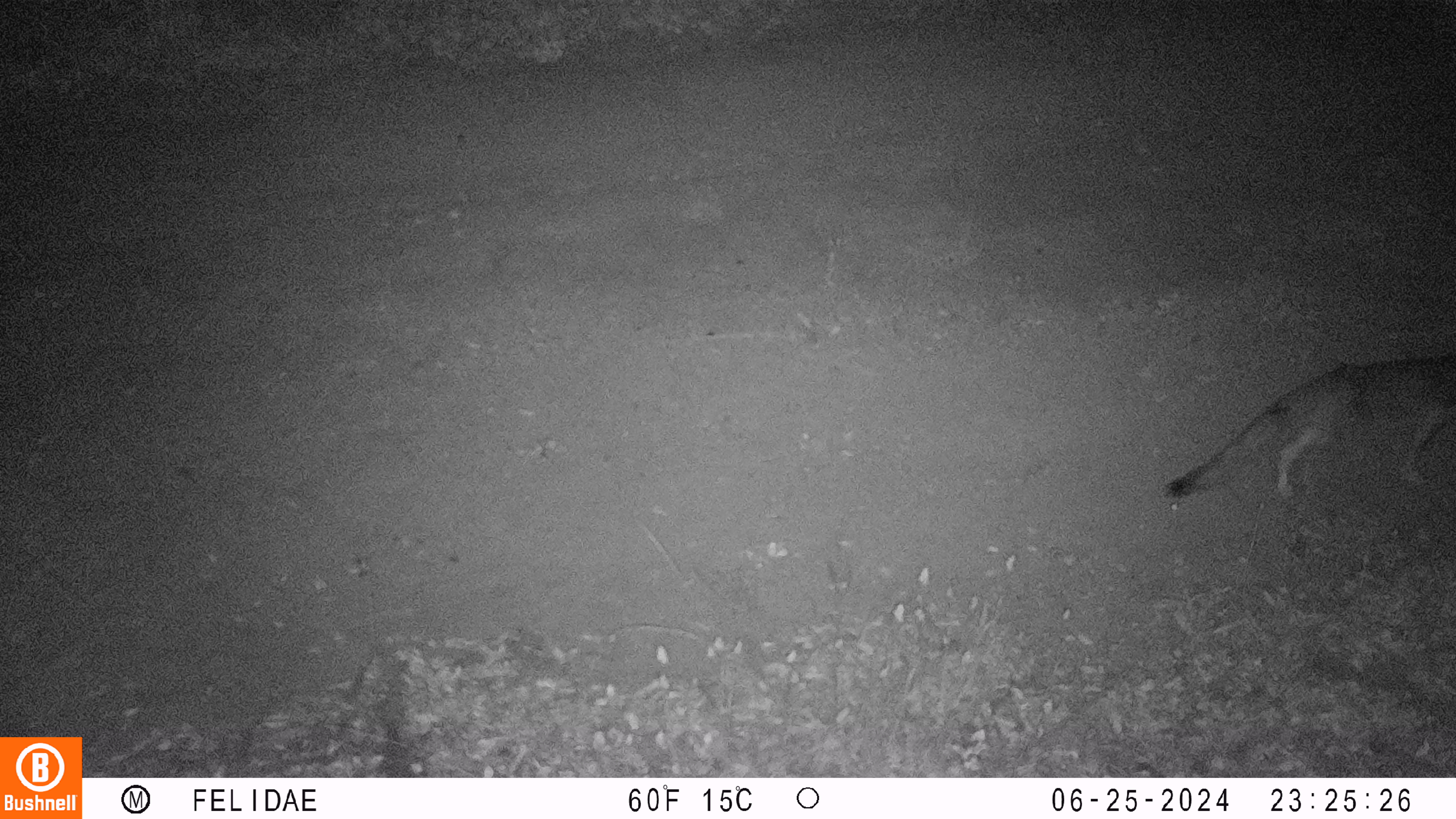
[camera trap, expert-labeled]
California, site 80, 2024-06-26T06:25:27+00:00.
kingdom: Animalia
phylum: Chordata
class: Mammalia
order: Carnivora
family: Canidae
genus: Urocyon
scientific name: Urocyon cinereoargenteus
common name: gray fox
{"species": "gray fox (Urocyon cinereoargenteus)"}